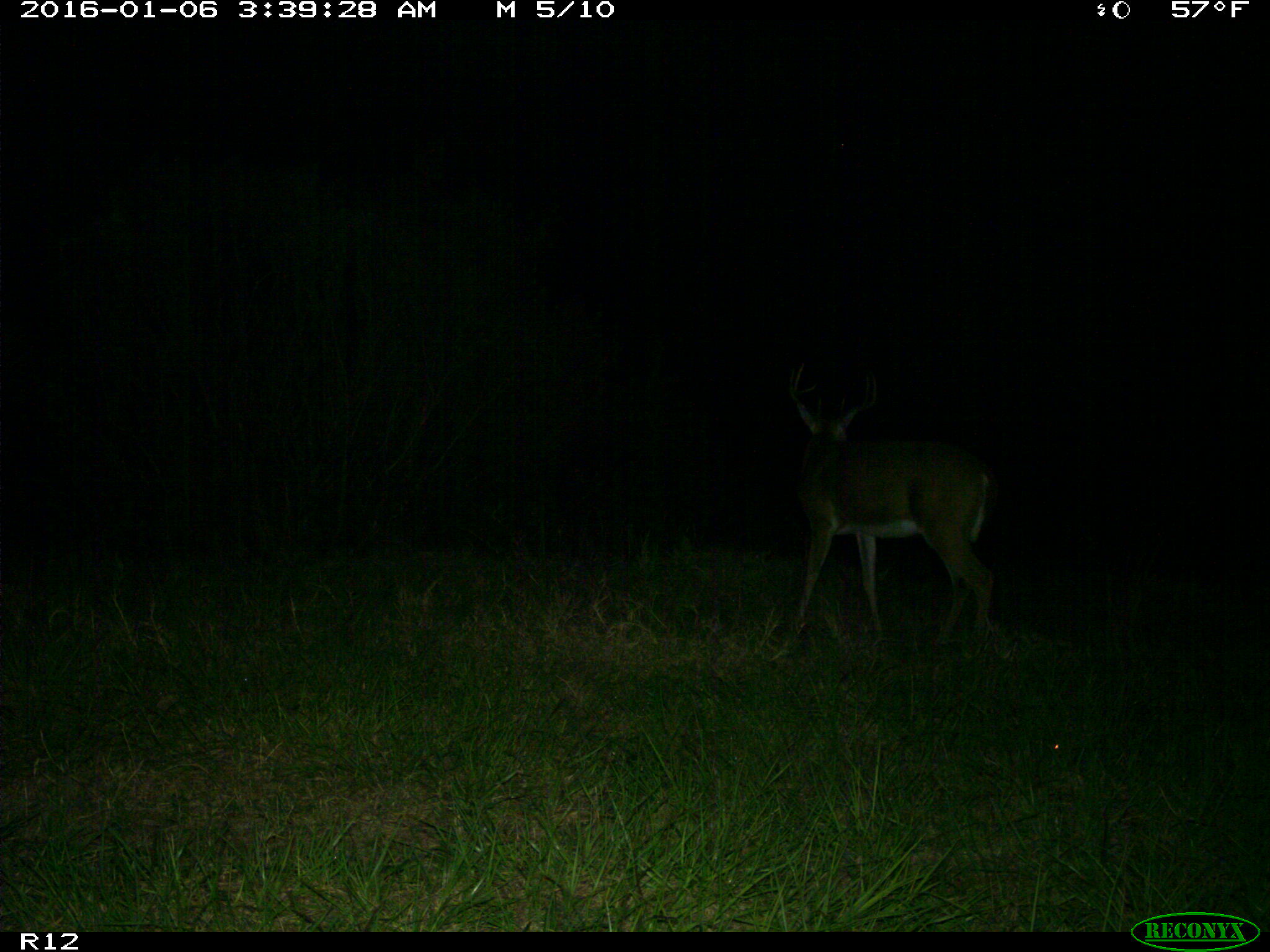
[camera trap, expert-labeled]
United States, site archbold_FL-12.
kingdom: Animalia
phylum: Chordata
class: Mammalia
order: Artiodactyla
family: Cervidae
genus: Odocoileus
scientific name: Odocoileus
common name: deer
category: unidentified deer